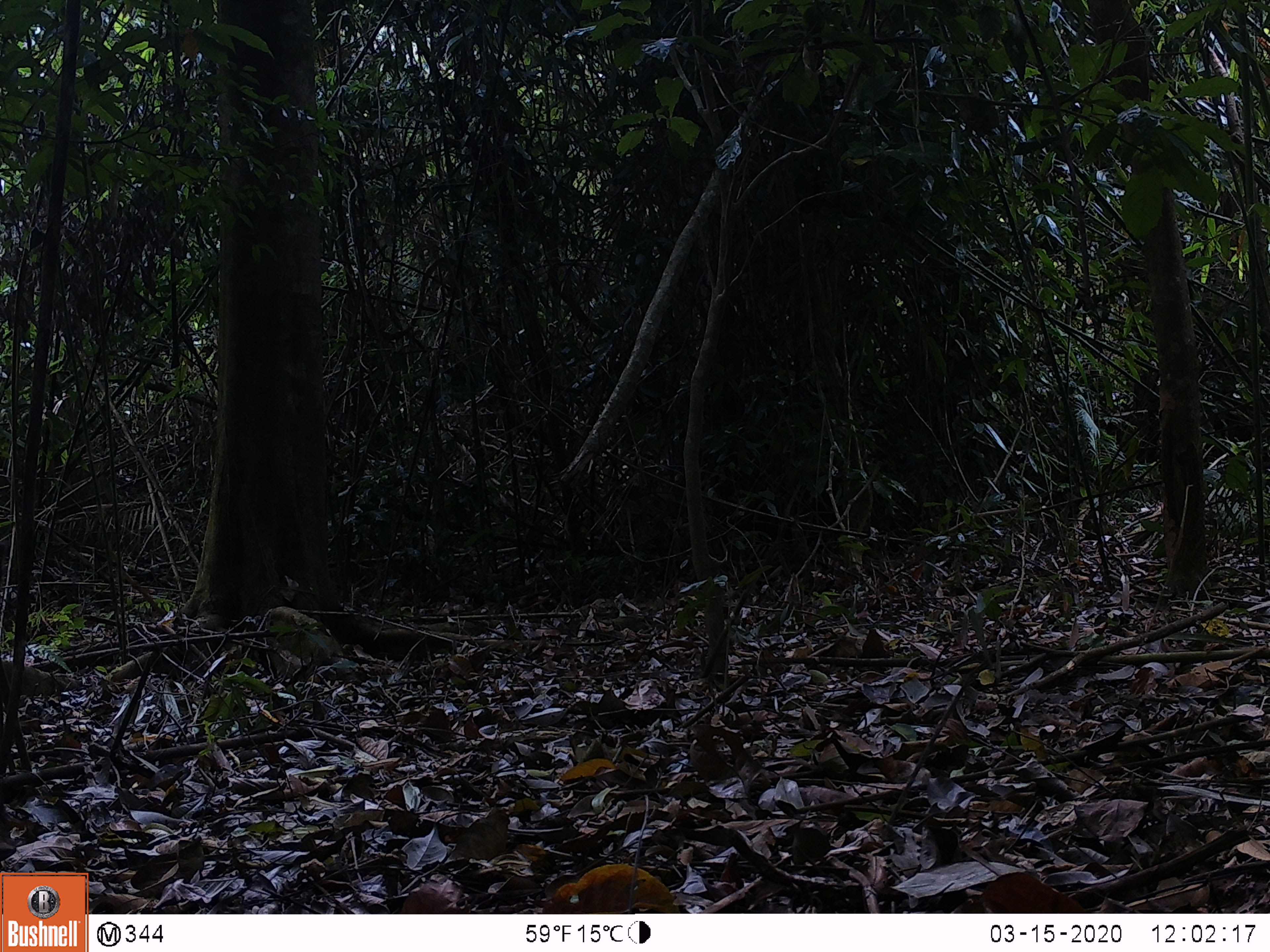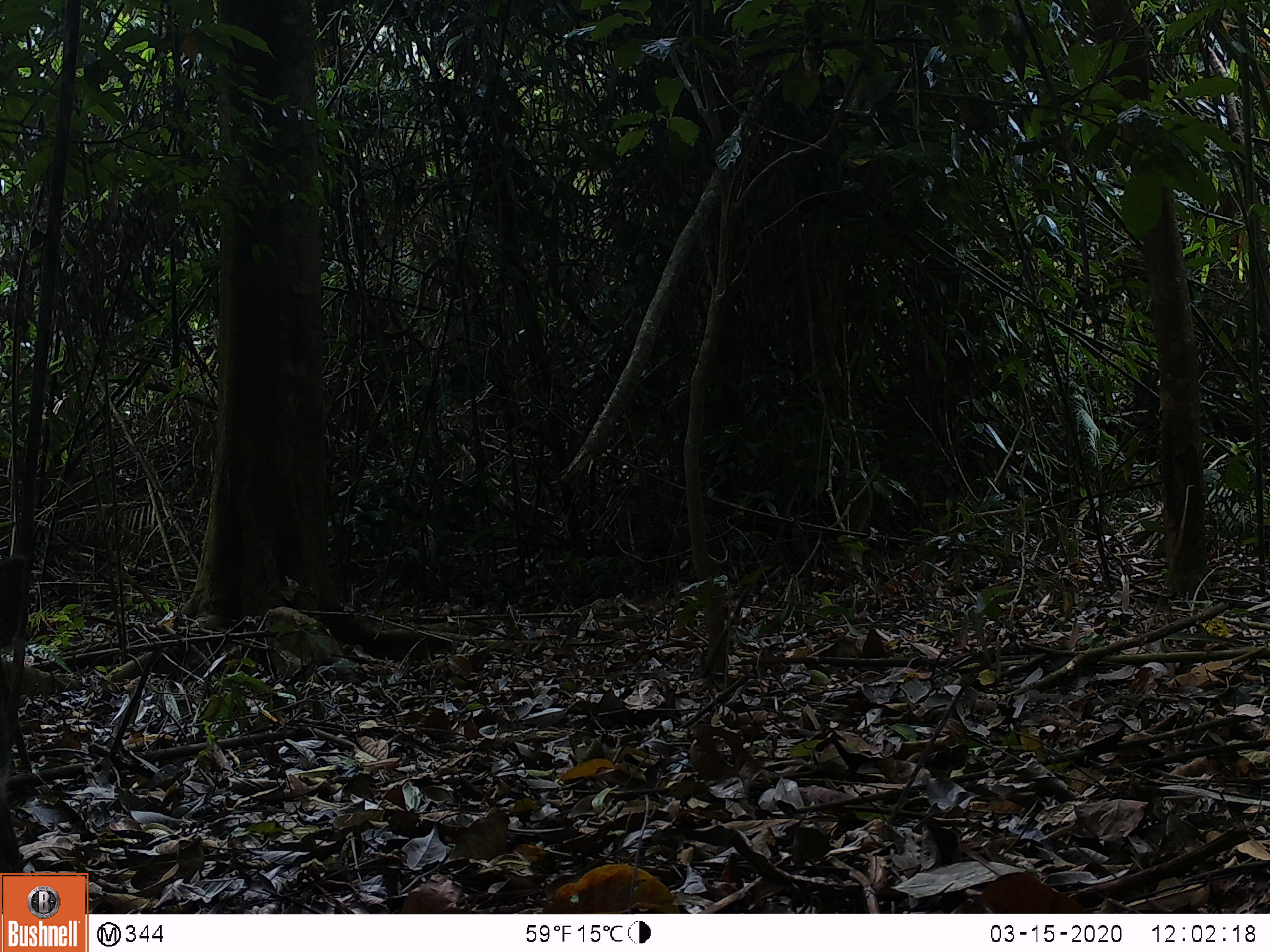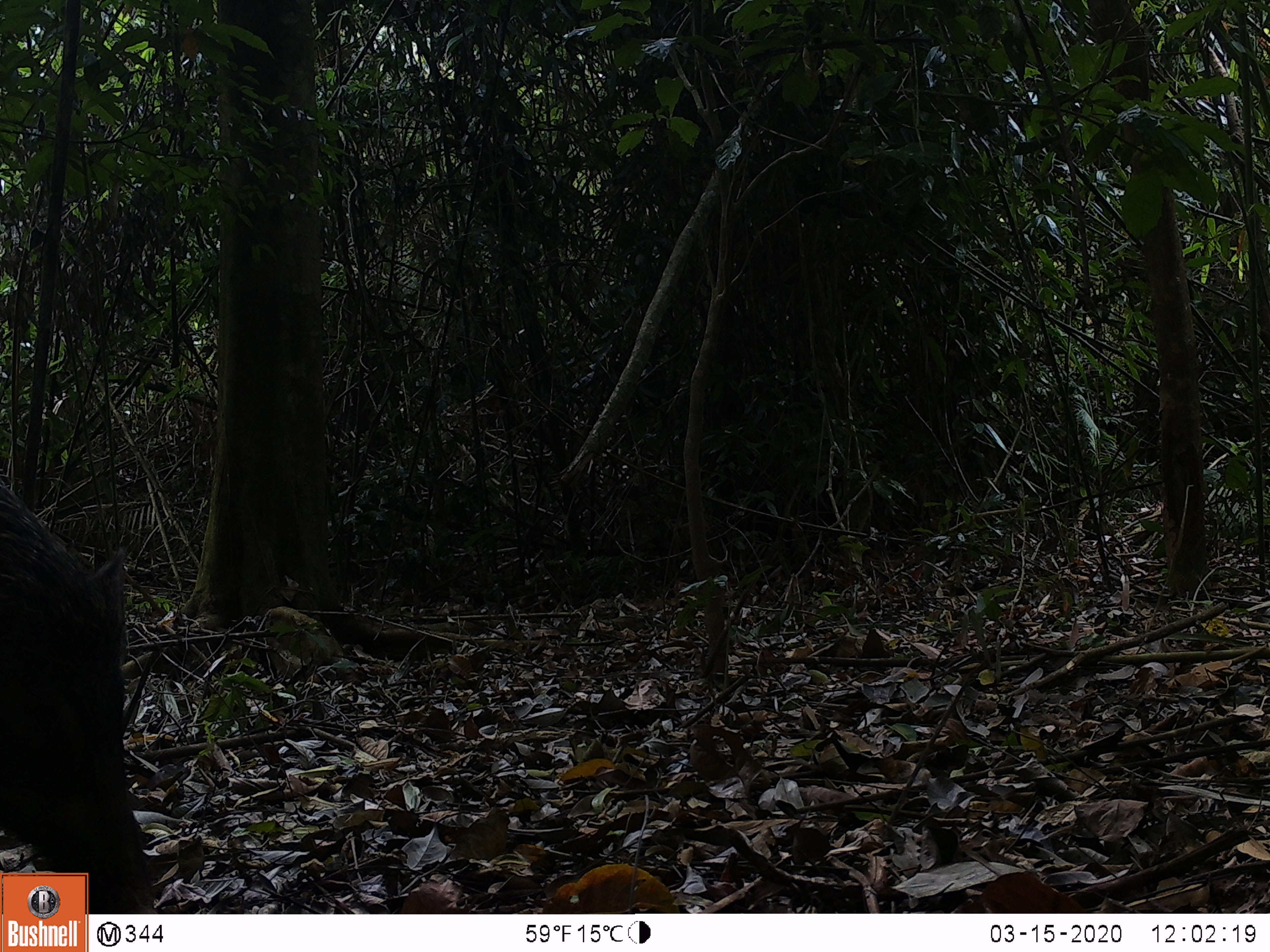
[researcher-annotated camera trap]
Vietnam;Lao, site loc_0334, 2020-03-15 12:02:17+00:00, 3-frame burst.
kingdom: Animalia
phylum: Chordata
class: Mammalia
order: Artiodactyla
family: Suidae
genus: Sus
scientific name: Sus scrofa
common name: eurasian wild pig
Eurasian wild pig (Sus scrofa). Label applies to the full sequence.